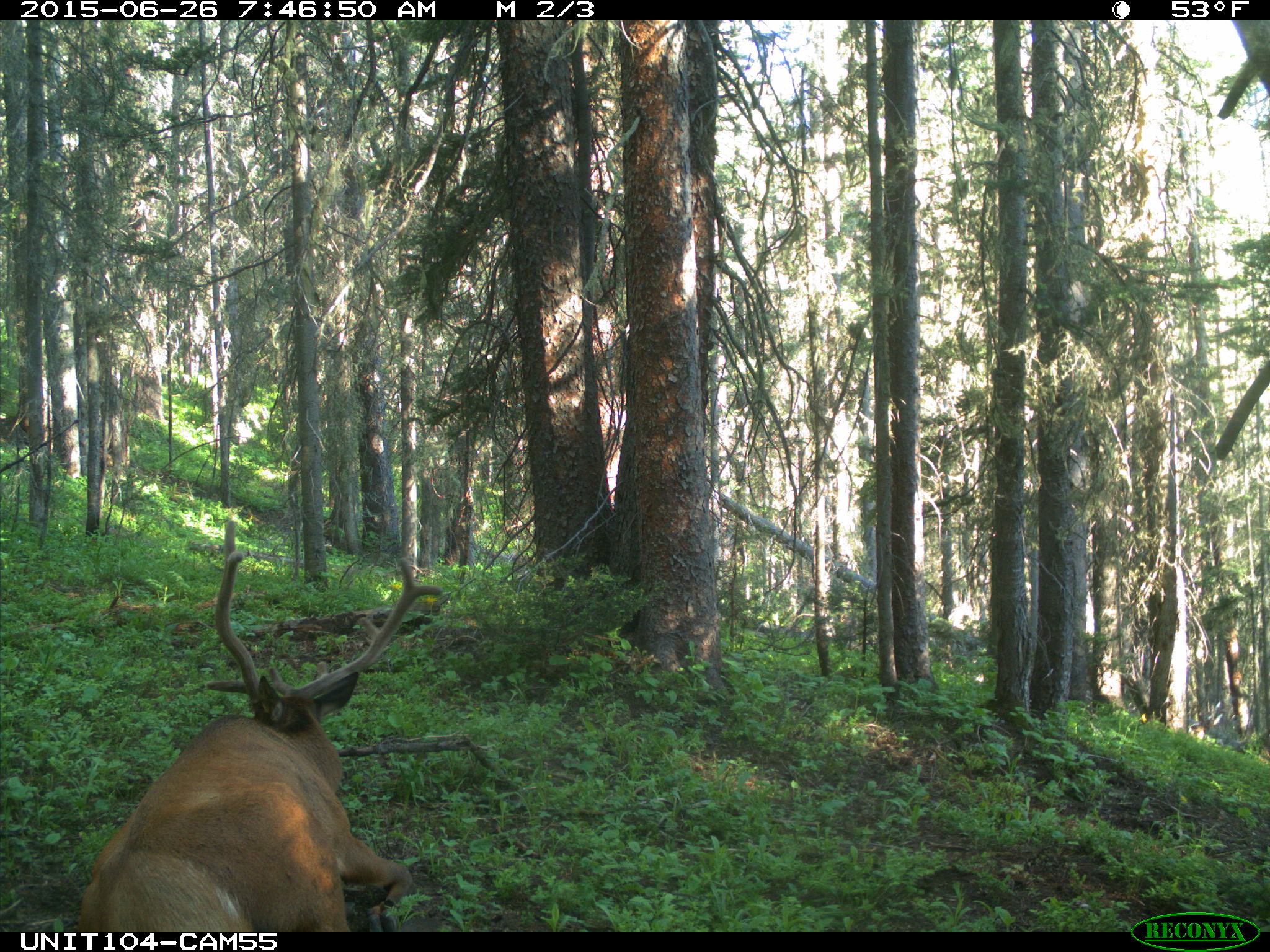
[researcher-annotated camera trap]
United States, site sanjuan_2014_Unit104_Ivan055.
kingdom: Animalia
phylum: Chordata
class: Mammalia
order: Artiodactyla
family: Cervidae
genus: Cervus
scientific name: Cervus elaphus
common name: red deer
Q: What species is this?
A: Cervus elaphus (red deer).